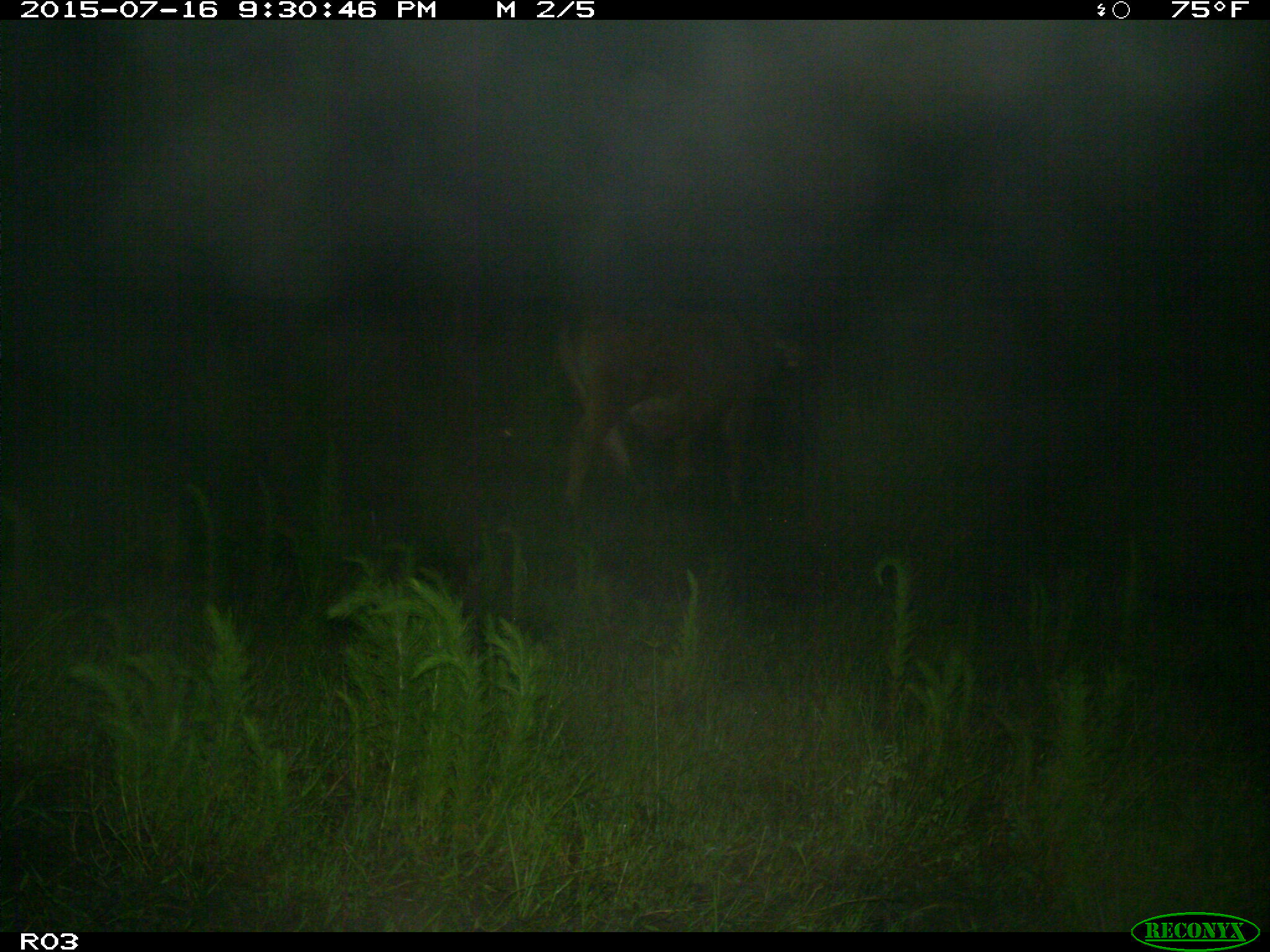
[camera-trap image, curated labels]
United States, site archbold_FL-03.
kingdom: Animalia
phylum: Chordata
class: Mammalia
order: Artiodactyla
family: Bovidae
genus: Bos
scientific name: Bos taurus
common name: domestic cow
Bos taurus (domestic cow).